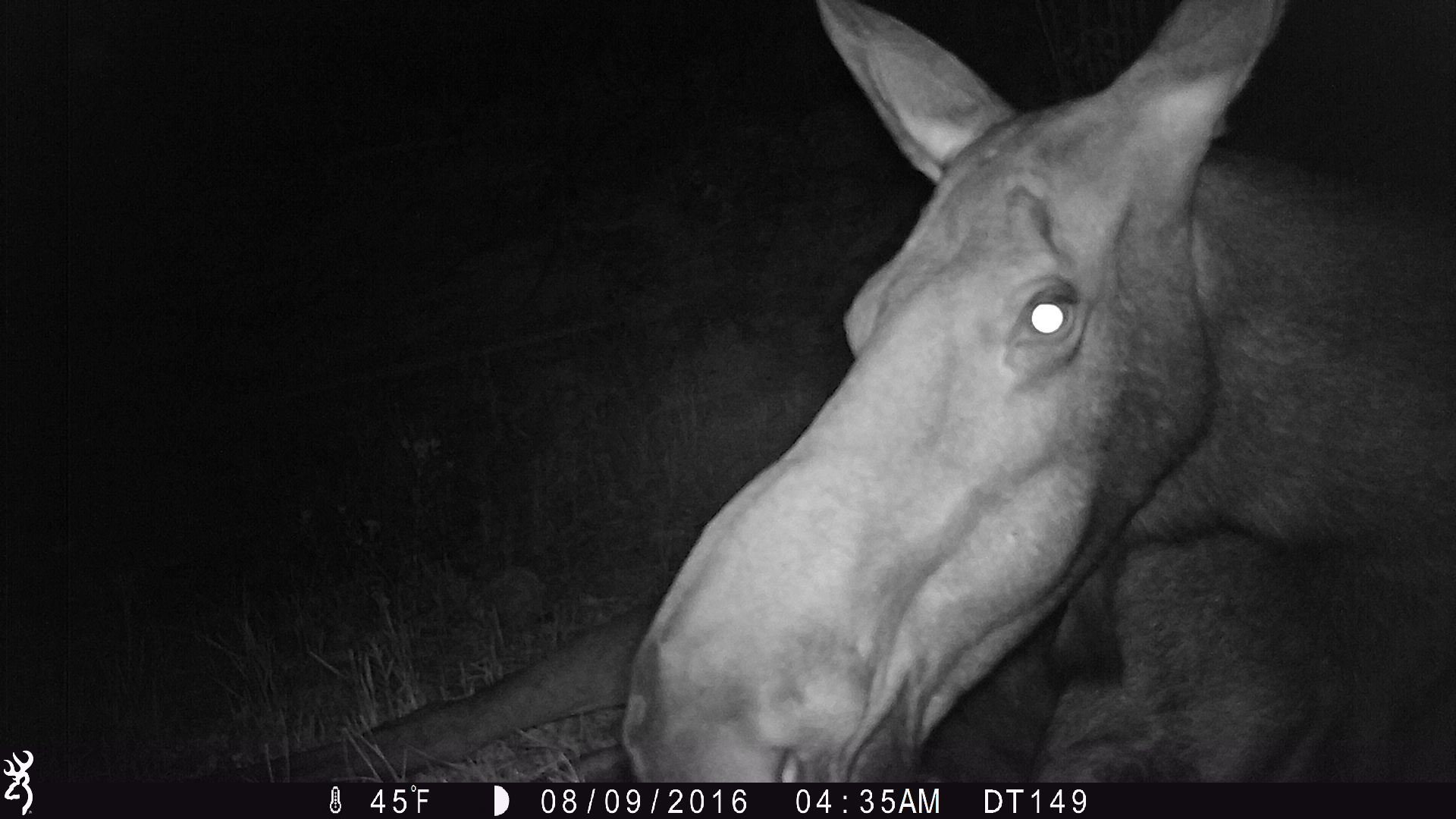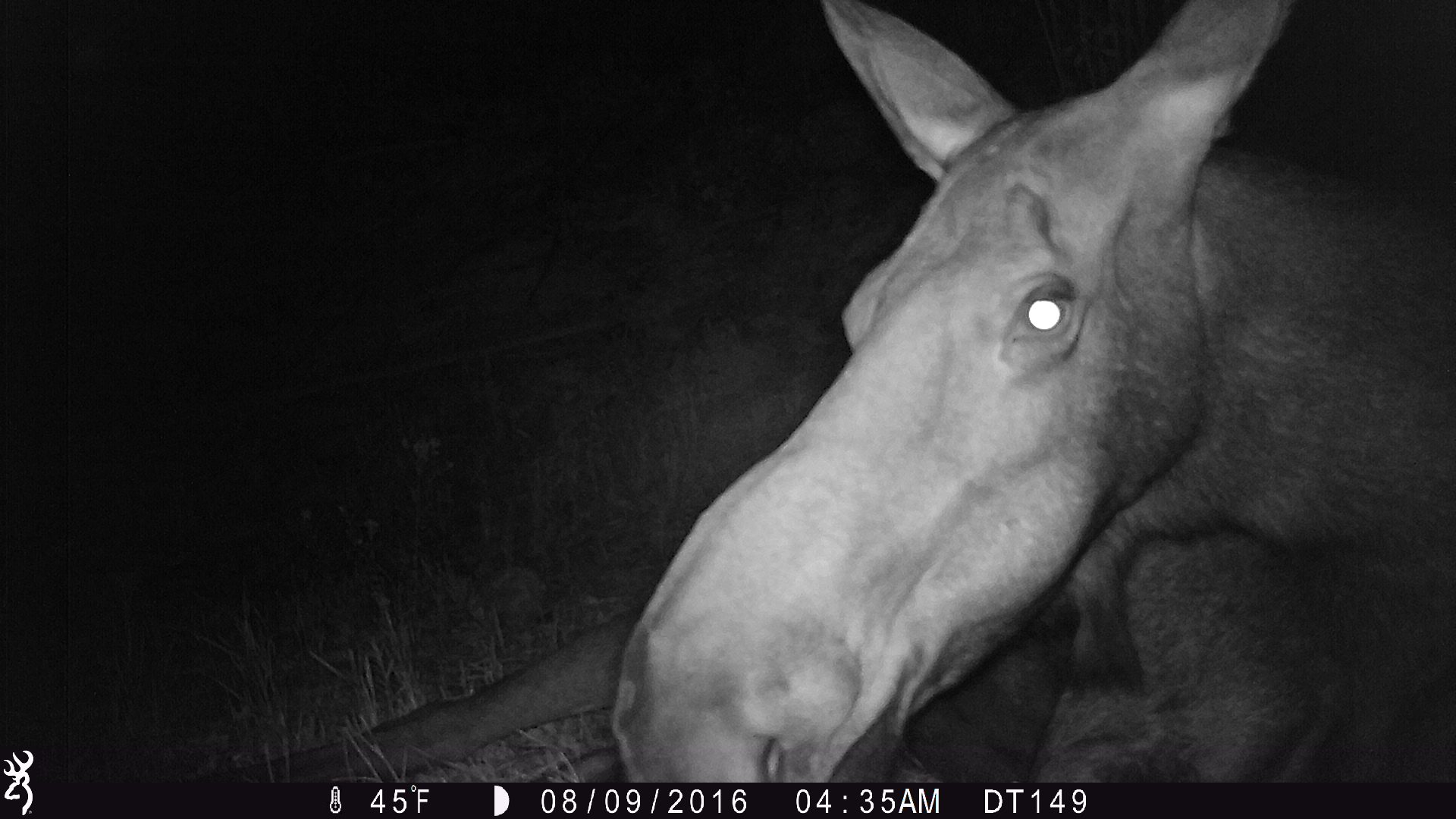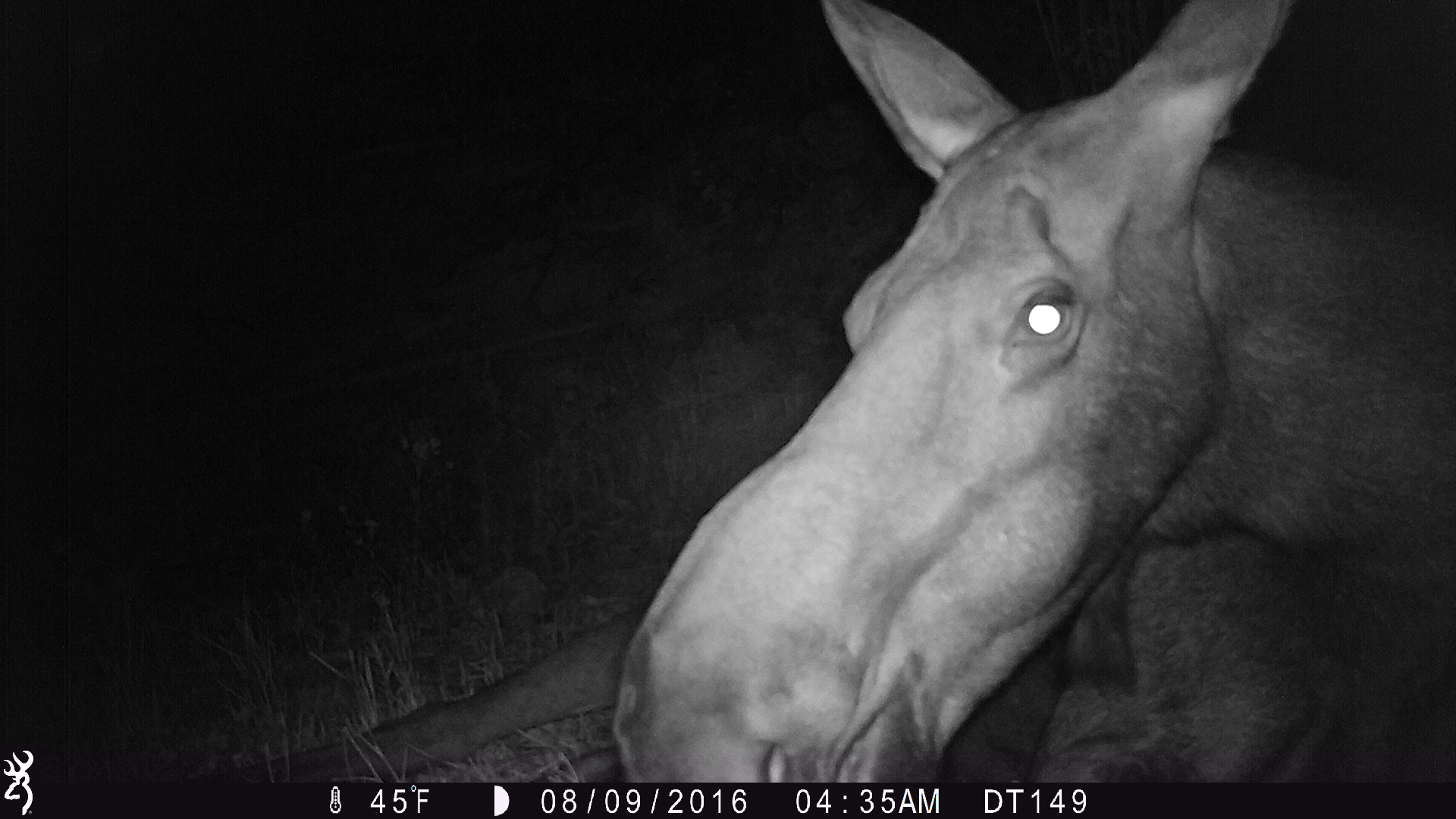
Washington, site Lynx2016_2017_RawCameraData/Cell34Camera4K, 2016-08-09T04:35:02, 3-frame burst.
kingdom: Animalia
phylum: Chordata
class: Mammalia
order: Artiodactyla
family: Cervidae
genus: Alces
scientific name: Alces alces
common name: moose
Alces alces (moose). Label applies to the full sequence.